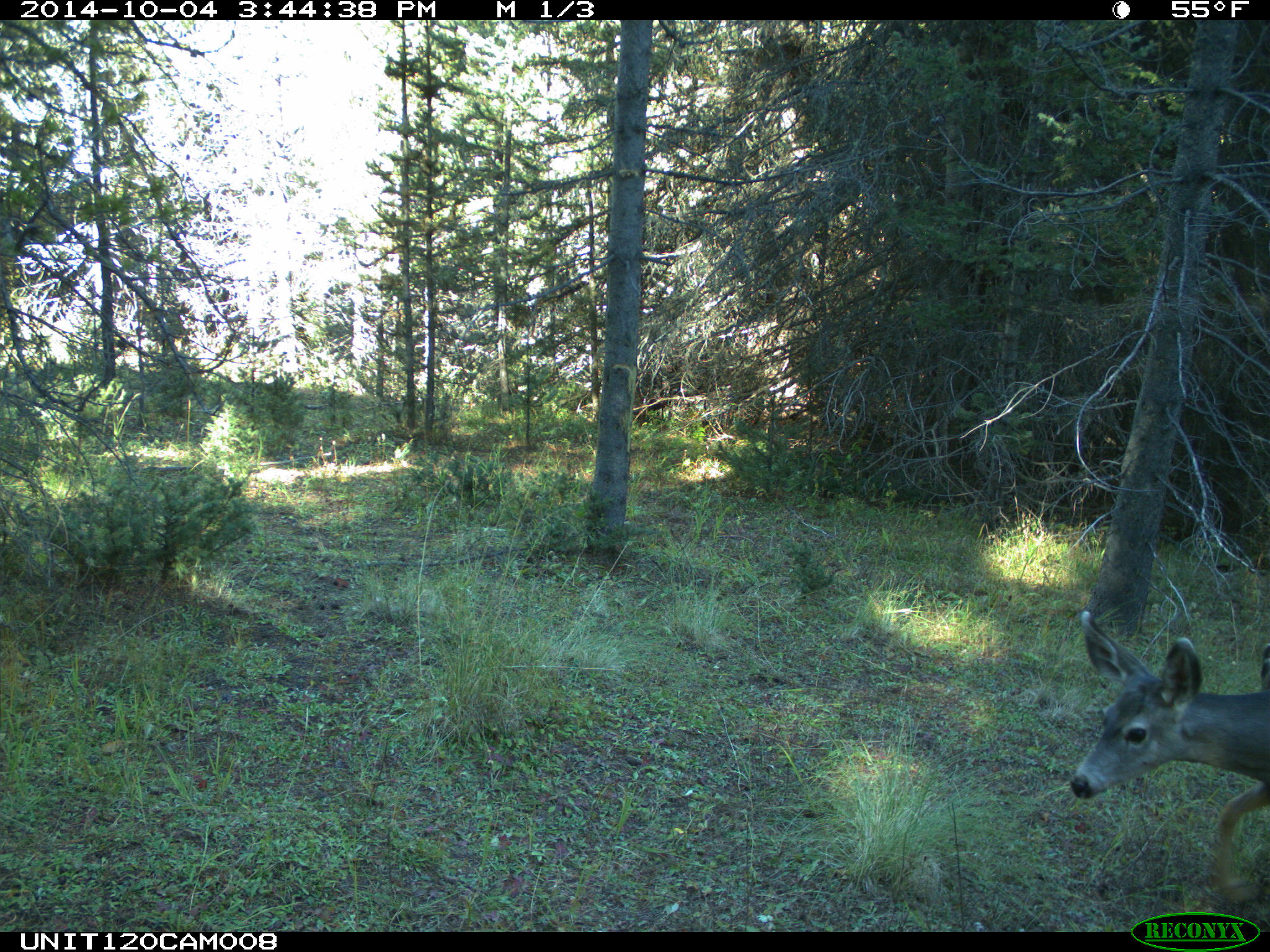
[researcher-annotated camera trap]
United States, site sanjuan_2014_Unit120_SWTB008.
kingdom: Animalia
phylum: Chordata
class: Mammalia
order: Artiodactyla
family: Cervidae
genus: Odocoileus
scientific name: Odocoileus hemionus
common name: mule deer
Odocoileus hemionus (mule deer).